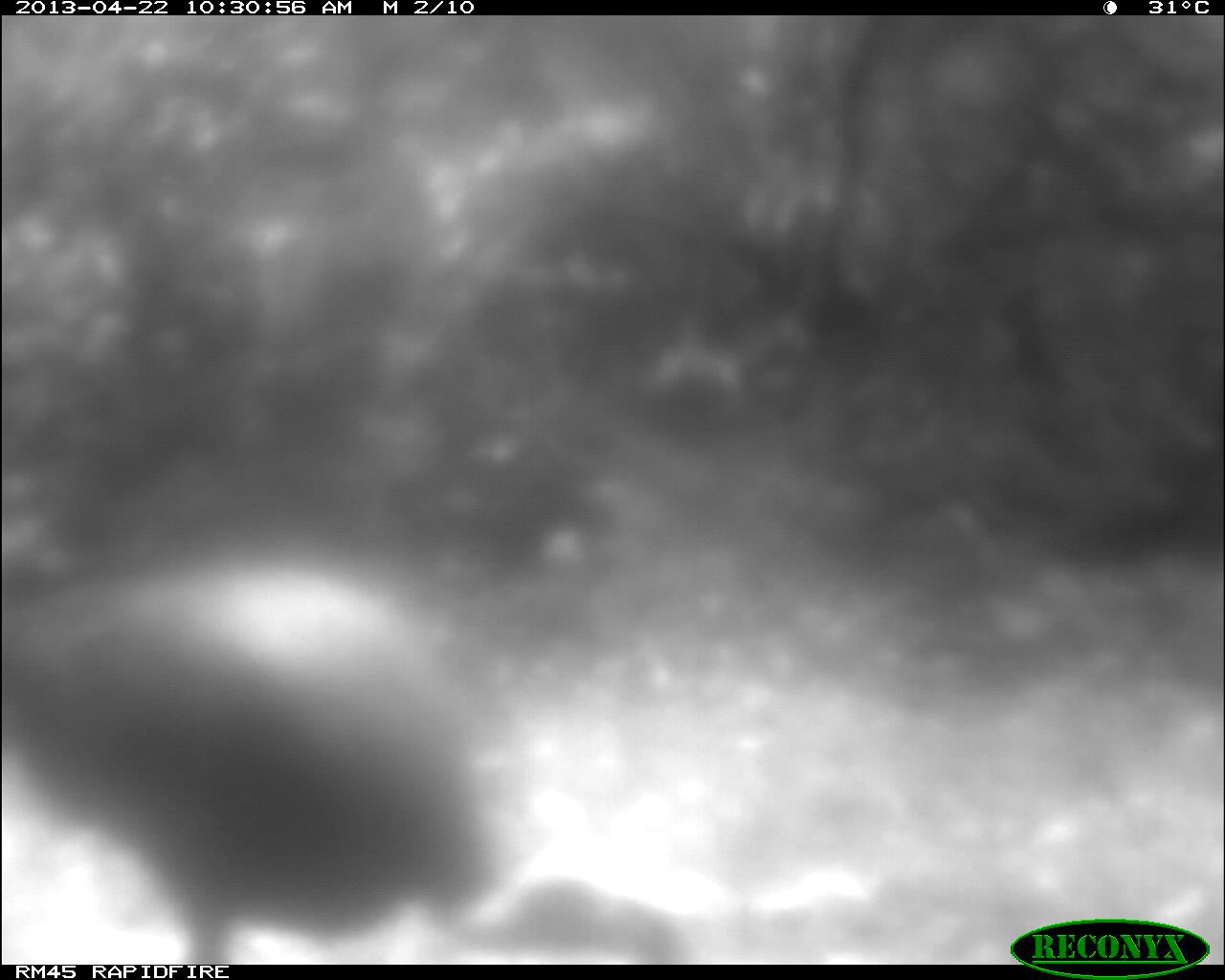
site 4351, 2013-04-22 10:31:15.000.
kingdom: Animalia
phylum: Chordata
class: Aves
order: Galliformes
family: Phasianidae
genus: Meleagris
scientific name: Meleagris ocellata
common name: ocellated turkey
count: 1